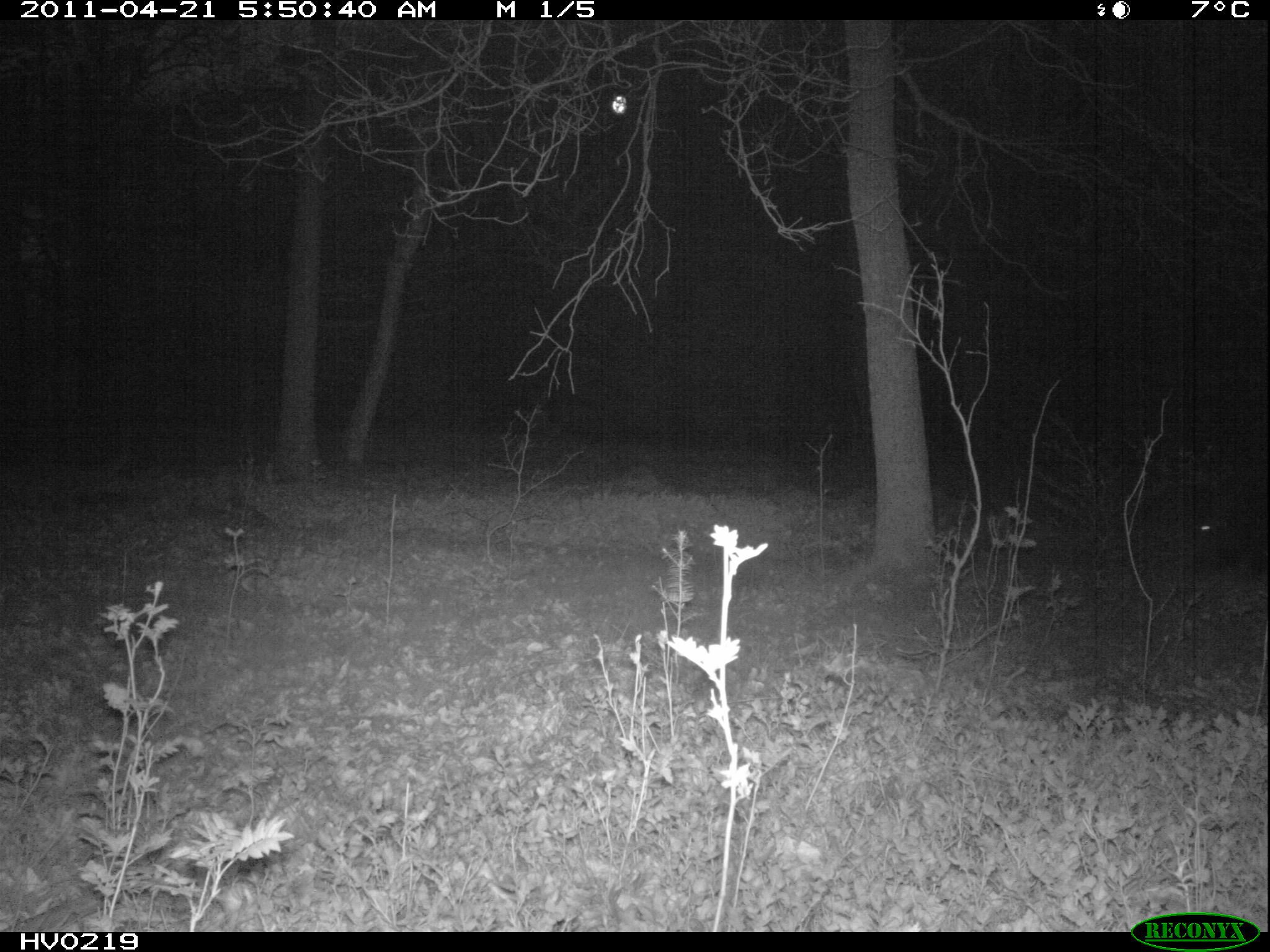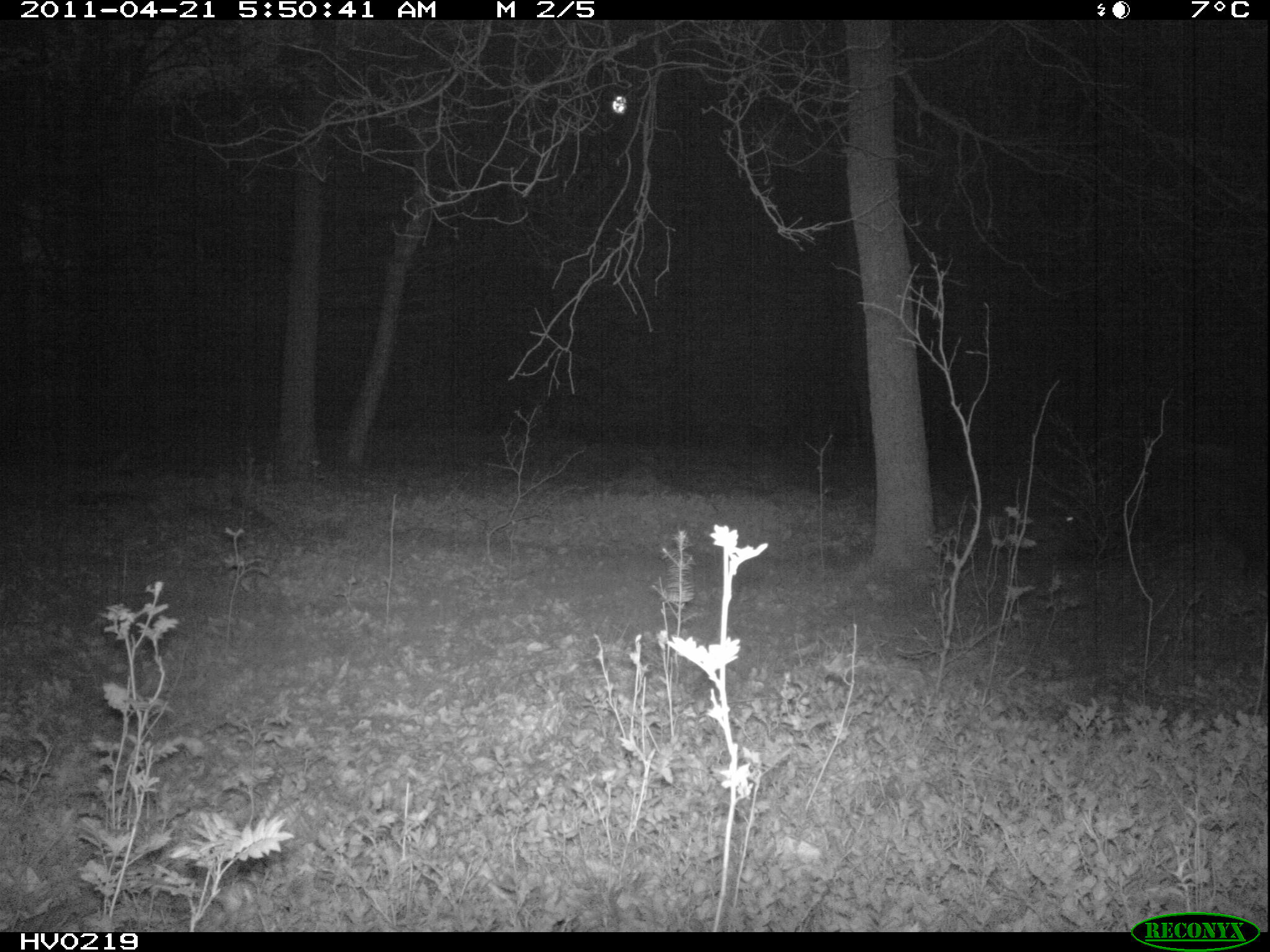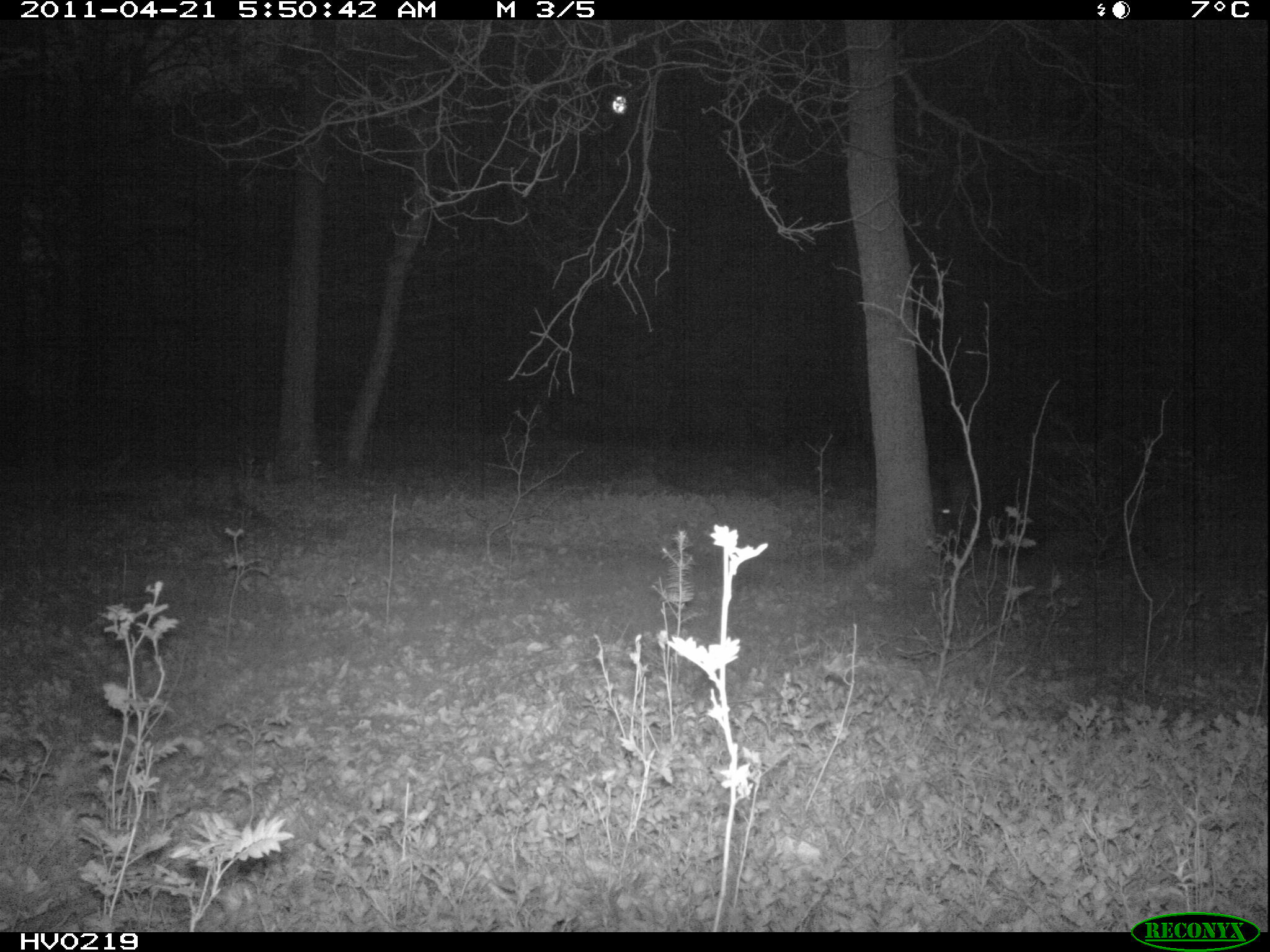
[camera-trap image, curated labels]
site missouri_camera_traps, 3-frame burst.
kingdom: Animalia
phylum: Chordata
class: Mammalia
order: Artiodactyla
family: Suidae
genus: Sus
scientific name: Sus scrofa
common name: wild boar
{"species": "wild boar (Sus scrofa)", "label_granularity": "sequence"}